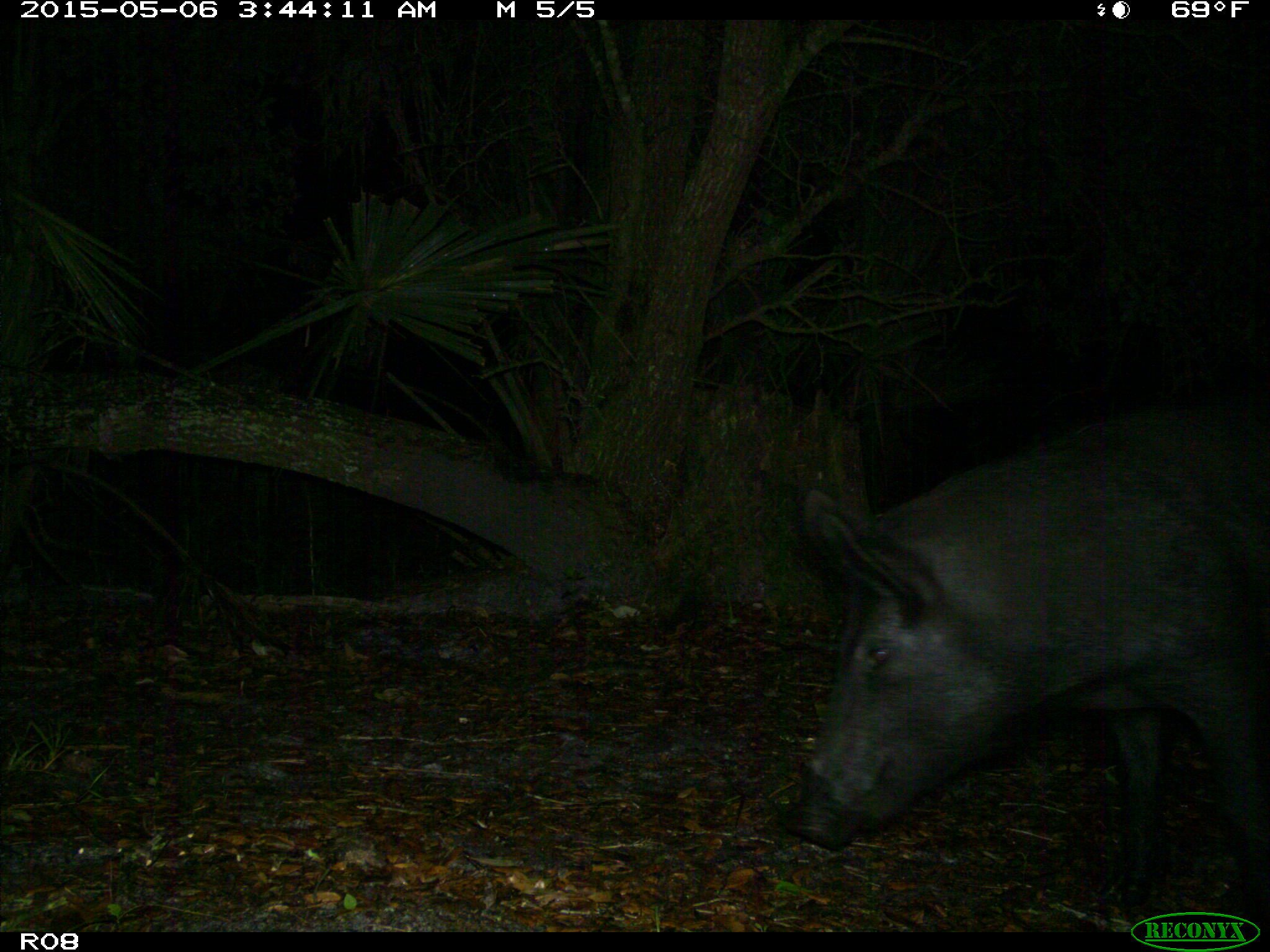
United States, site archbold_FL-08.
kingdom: Animalia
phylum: Chordata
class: Mammalia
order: Artiodactyla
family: Suidae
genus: Sus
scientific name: Sus scrofa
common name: wild boar